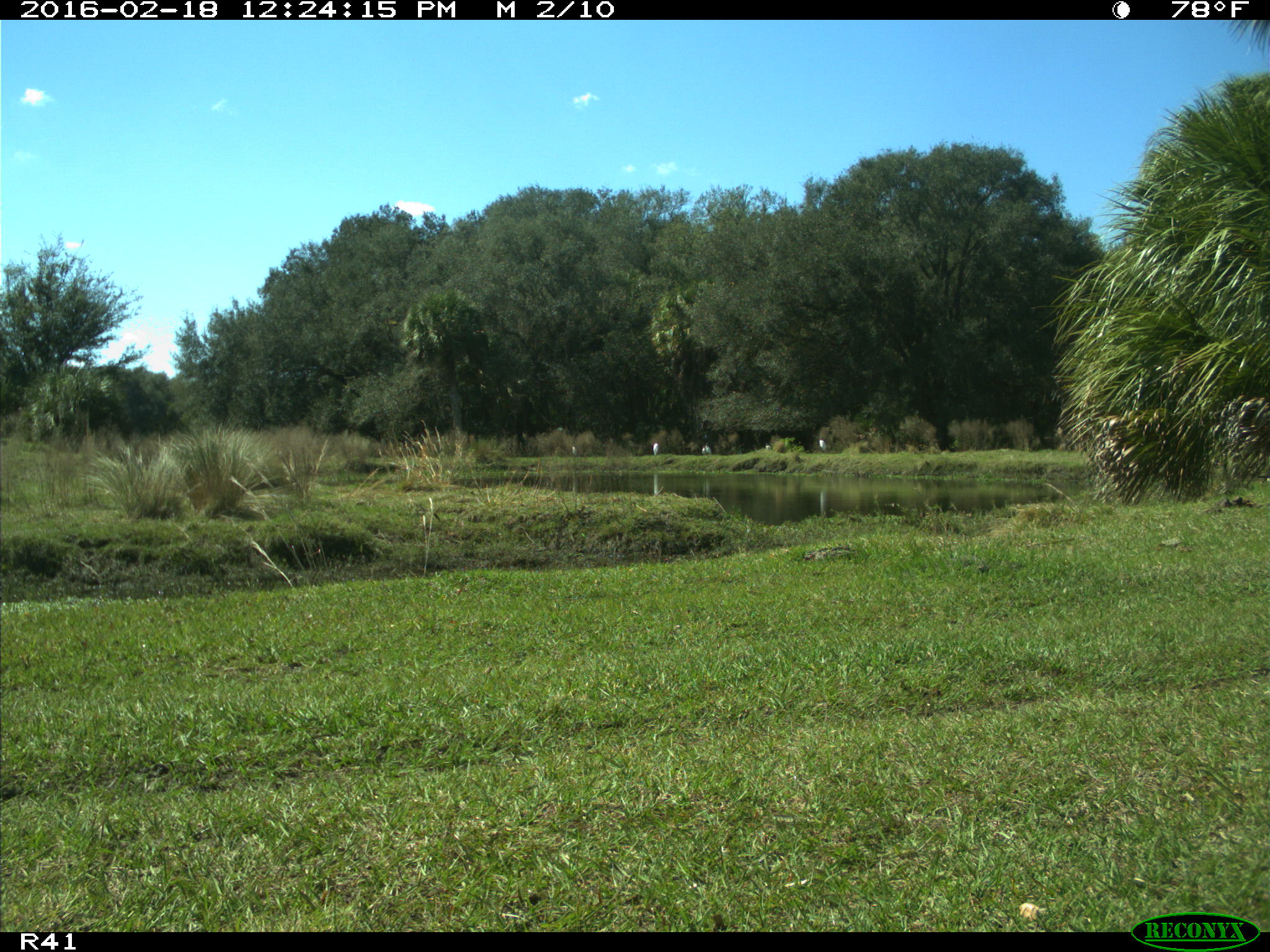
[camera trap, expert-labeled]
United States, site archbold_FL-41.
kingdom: Animalia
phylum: Chordata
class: Aves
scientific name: Aves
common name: birds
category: unidentified bird